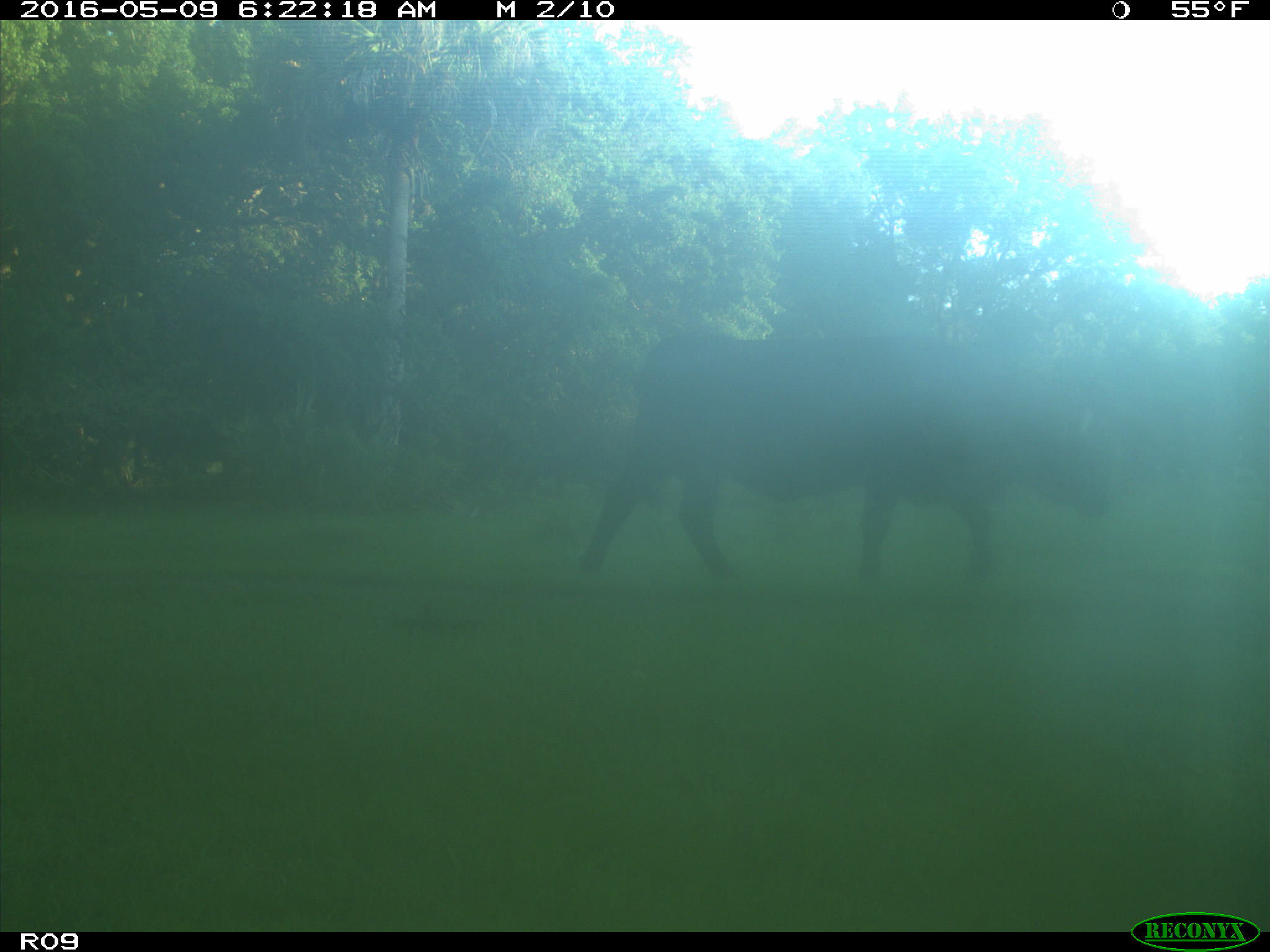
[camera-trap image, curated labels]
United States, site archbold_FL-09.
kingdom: Animalia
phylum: Chordata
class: Mammalia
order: Artiodactyla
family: Bovidae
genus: Bos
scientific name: Bos taurus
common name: domestic cow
Bos taurus (domestic cow).